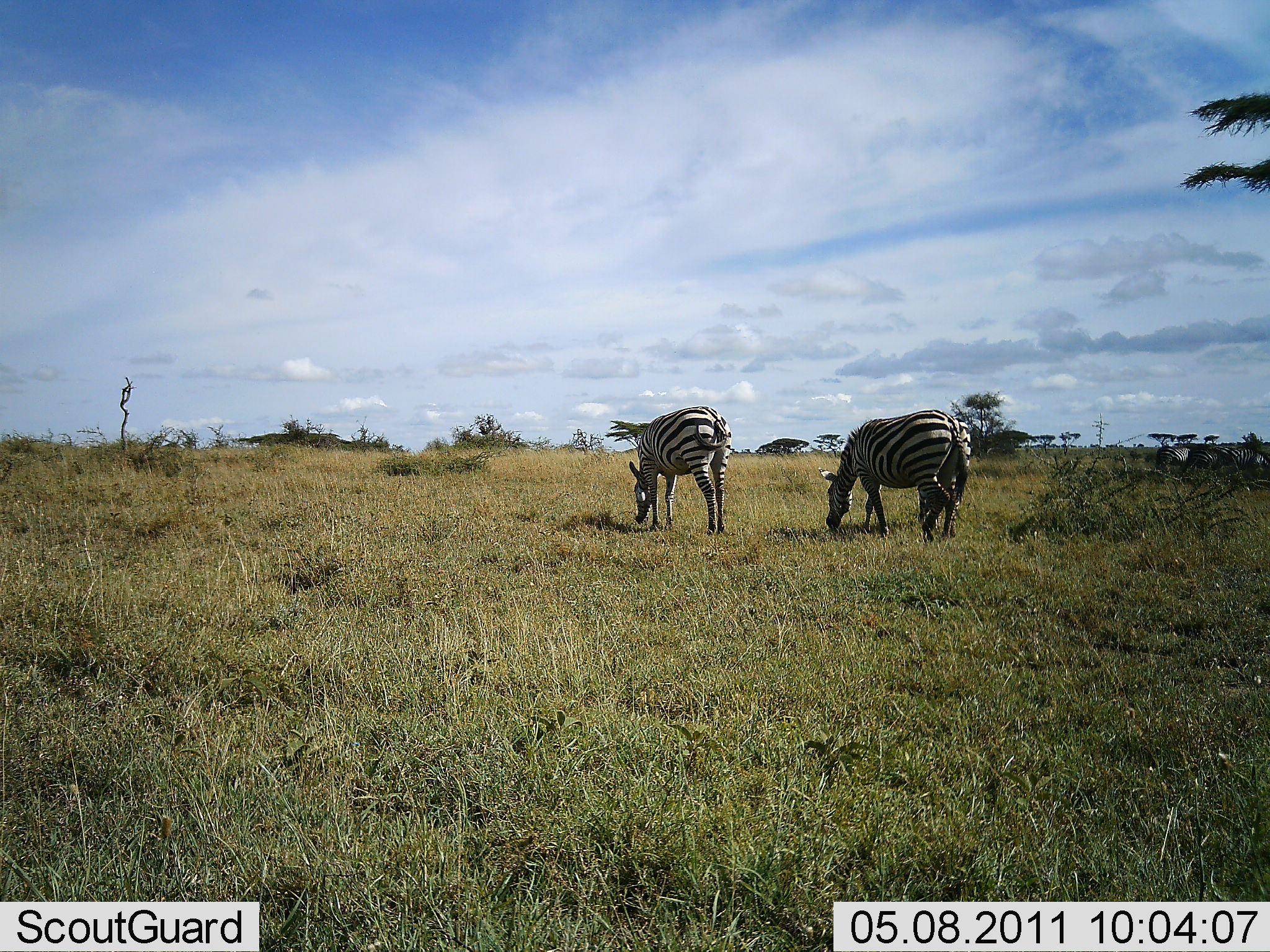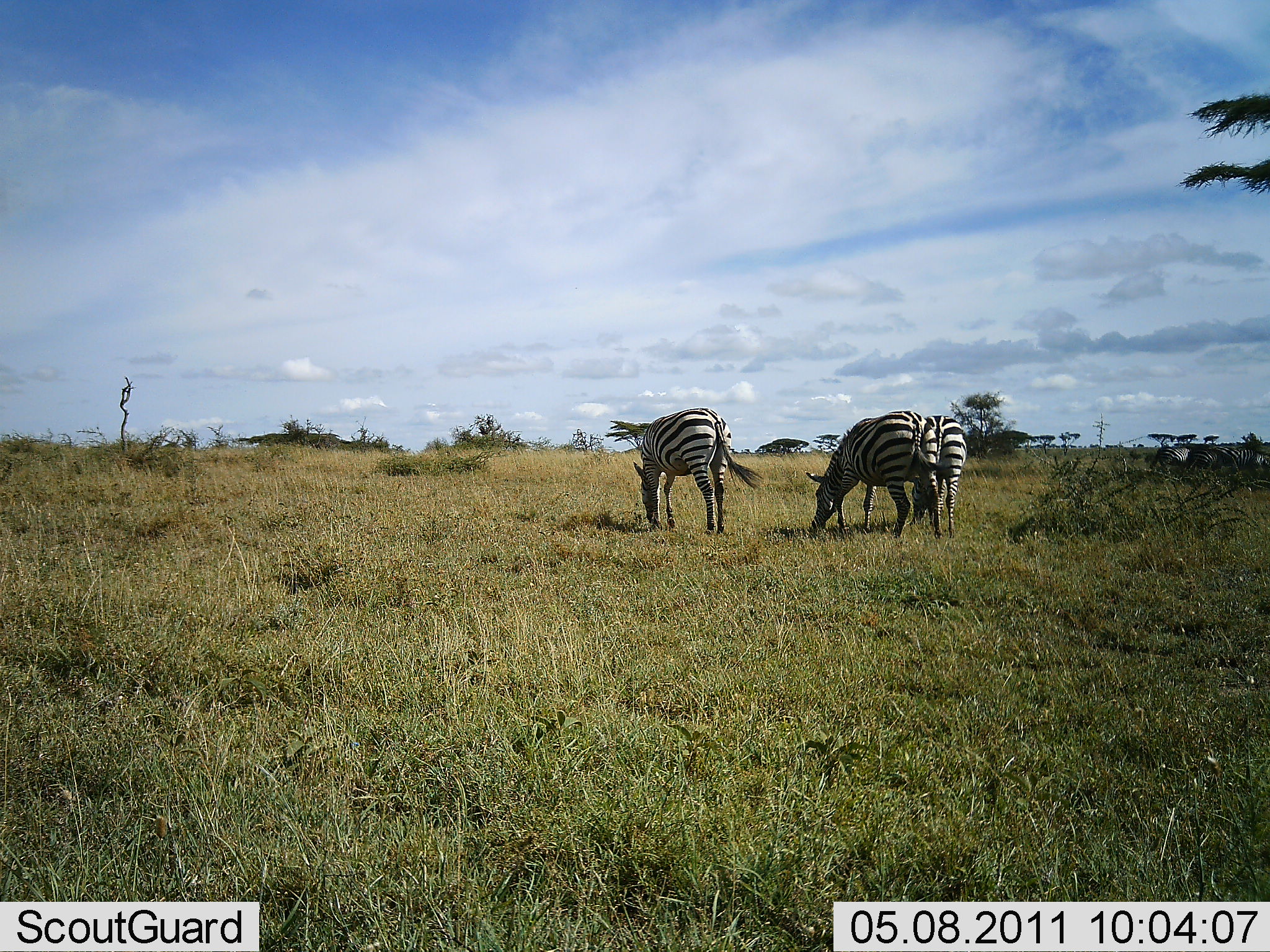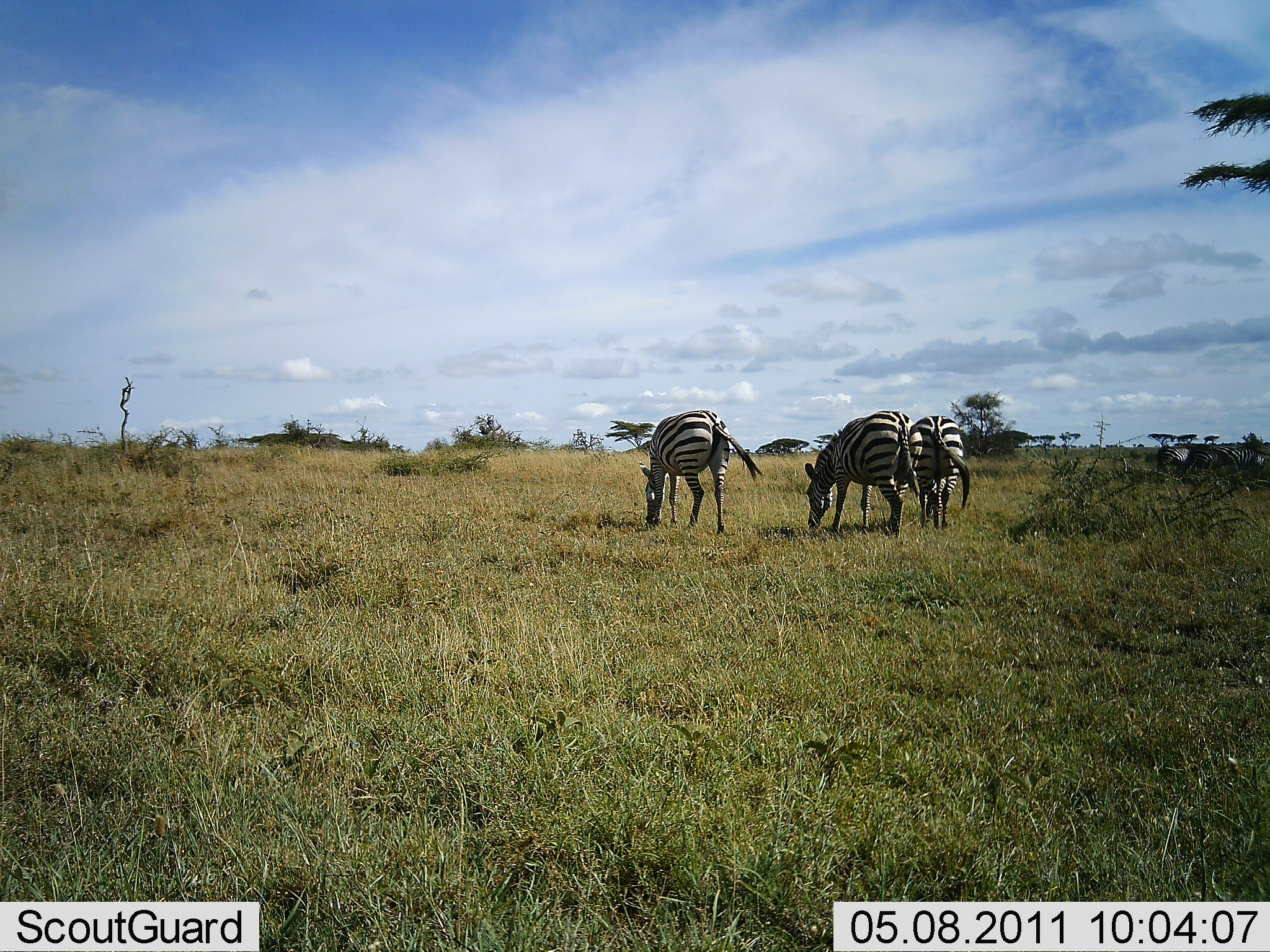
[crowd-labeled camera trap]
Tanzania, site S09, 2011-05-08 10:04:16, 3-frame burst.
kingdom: Animalia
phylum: Chordata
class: Mammalia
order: Perissodactyla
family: Equidae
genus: Equus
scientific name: Equus quagga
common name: plains zebra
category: zebra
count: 3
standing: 9%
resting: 0%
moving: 0%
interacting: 0%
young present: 0%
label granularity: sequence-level